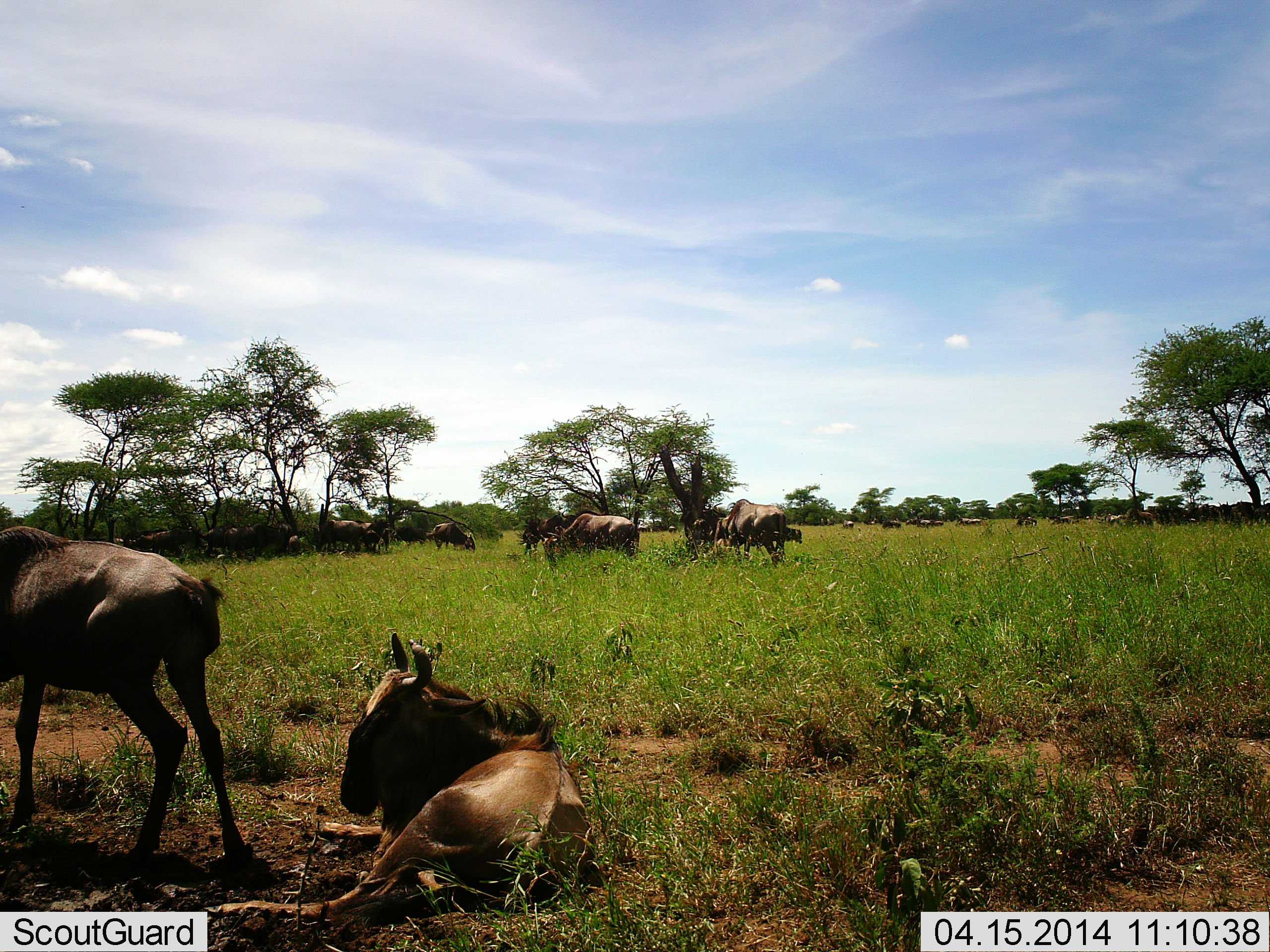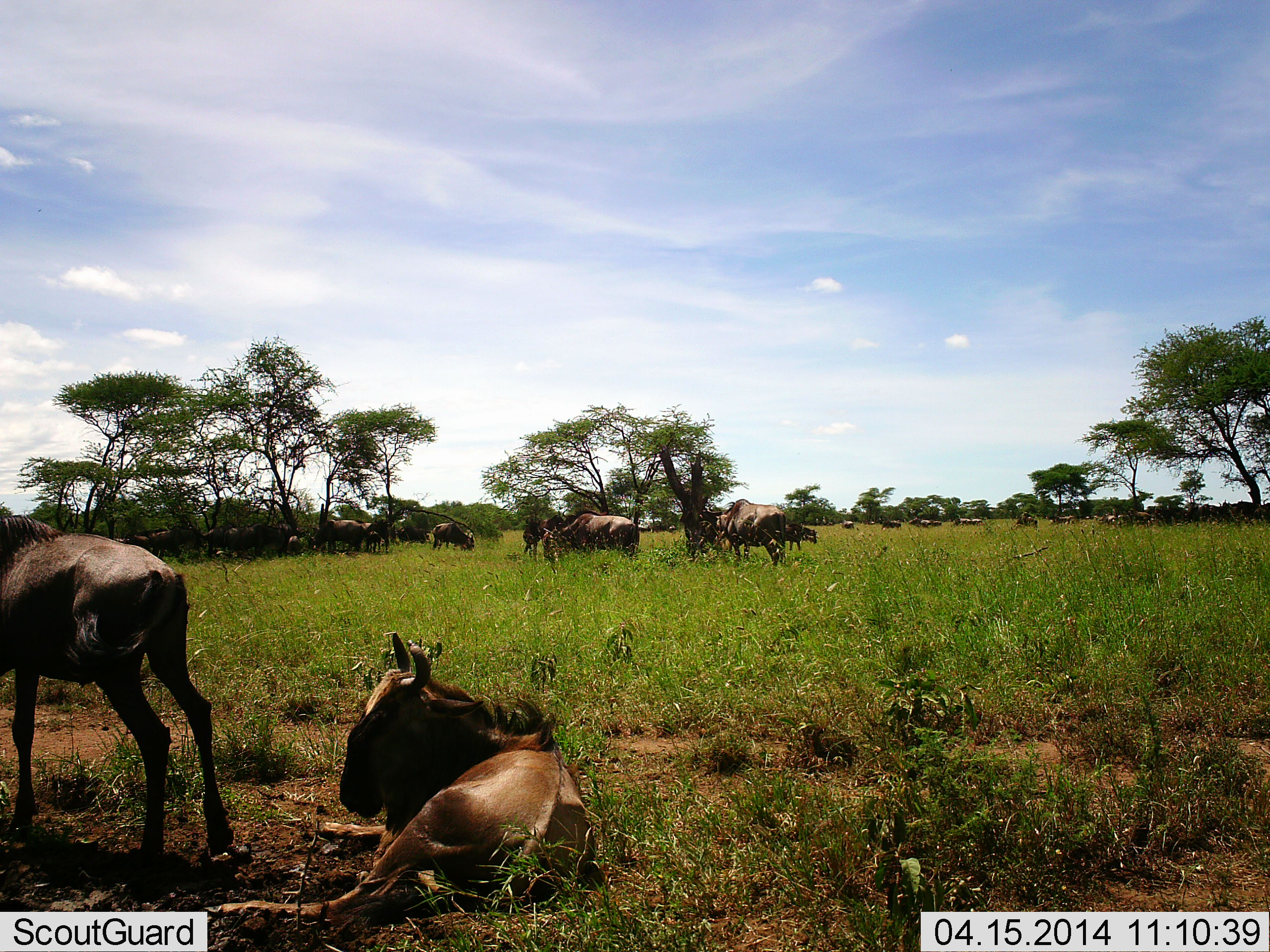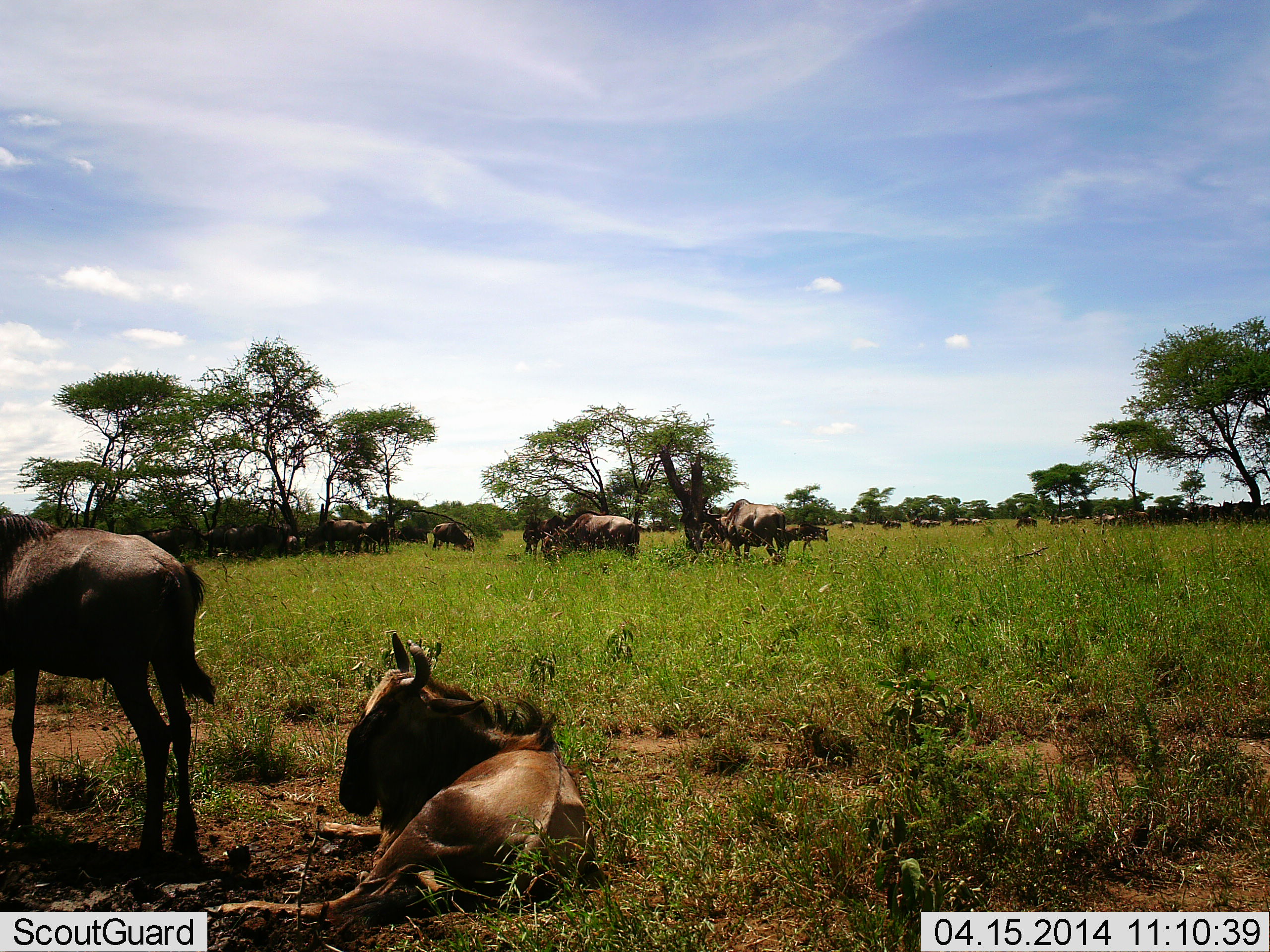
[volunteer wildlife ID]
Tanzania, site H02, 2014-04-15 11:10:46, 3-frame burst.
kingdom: Animalia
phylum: Chordata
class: Mammalia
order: Artiodactyla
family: Bovidae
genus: Connochaetes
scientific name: Connochaetes taurinus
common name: blue wildebeest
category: wildebeest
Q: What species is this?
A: Wildebeest (blue wildebeest) (Connochaetes taurinus).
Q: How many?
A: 11-50.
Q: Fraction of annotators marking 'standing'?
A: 100%.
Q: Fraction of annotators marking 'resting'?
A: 80%.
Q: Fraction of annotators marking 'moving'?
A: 50%.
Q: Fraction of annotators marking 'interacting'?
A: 10%.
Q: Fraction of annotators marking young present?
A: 30%.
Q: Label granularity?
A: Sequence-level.